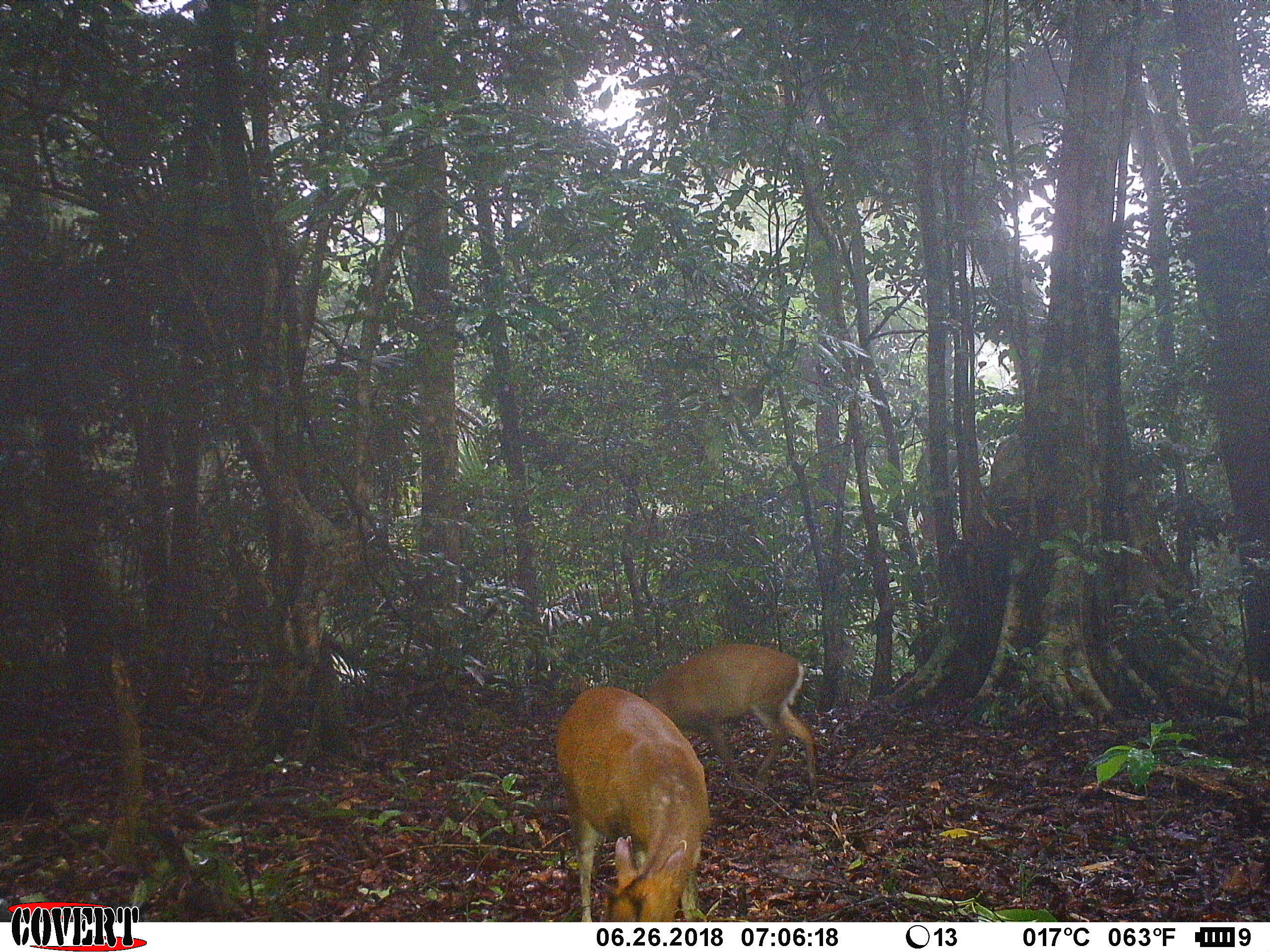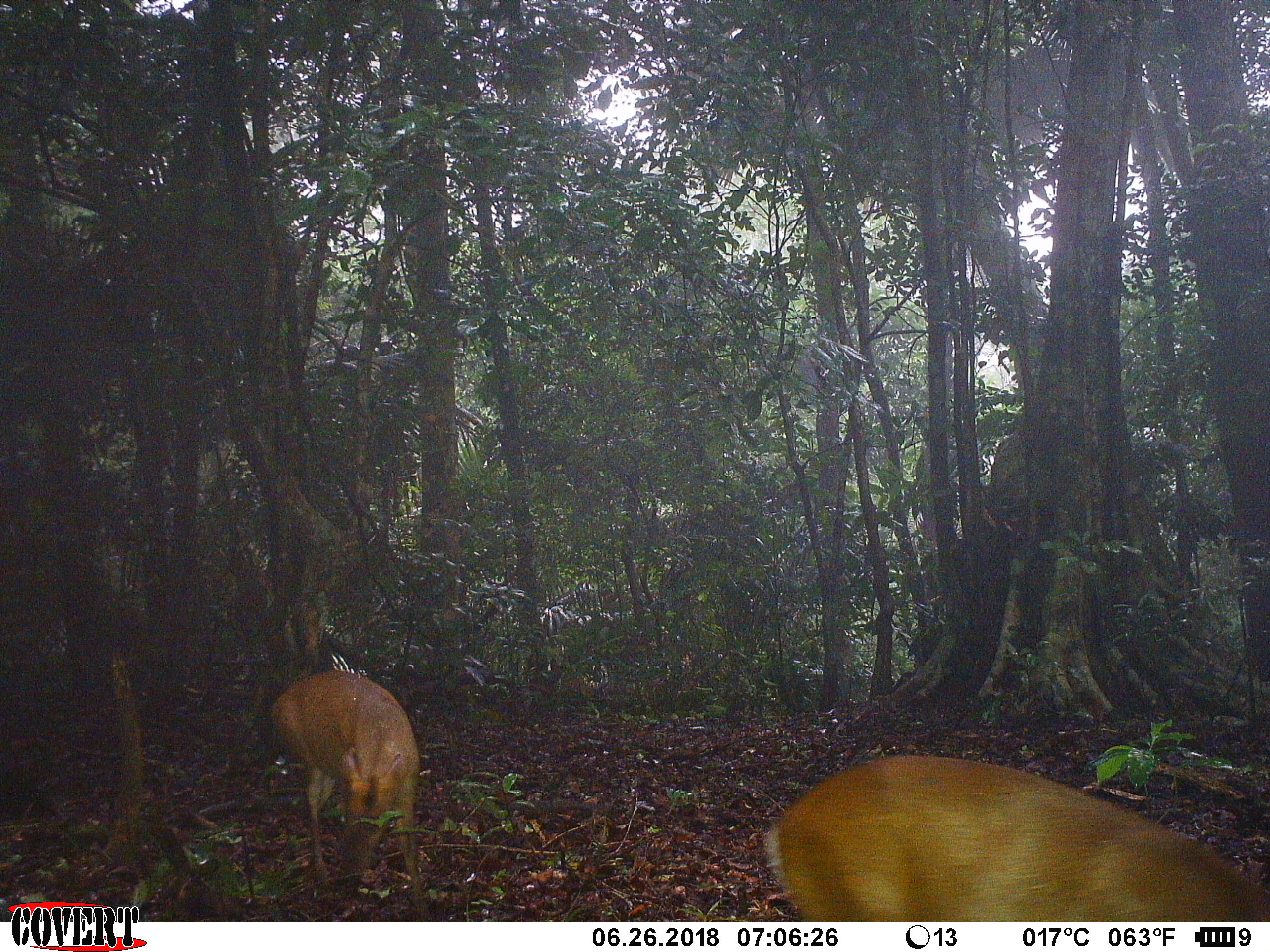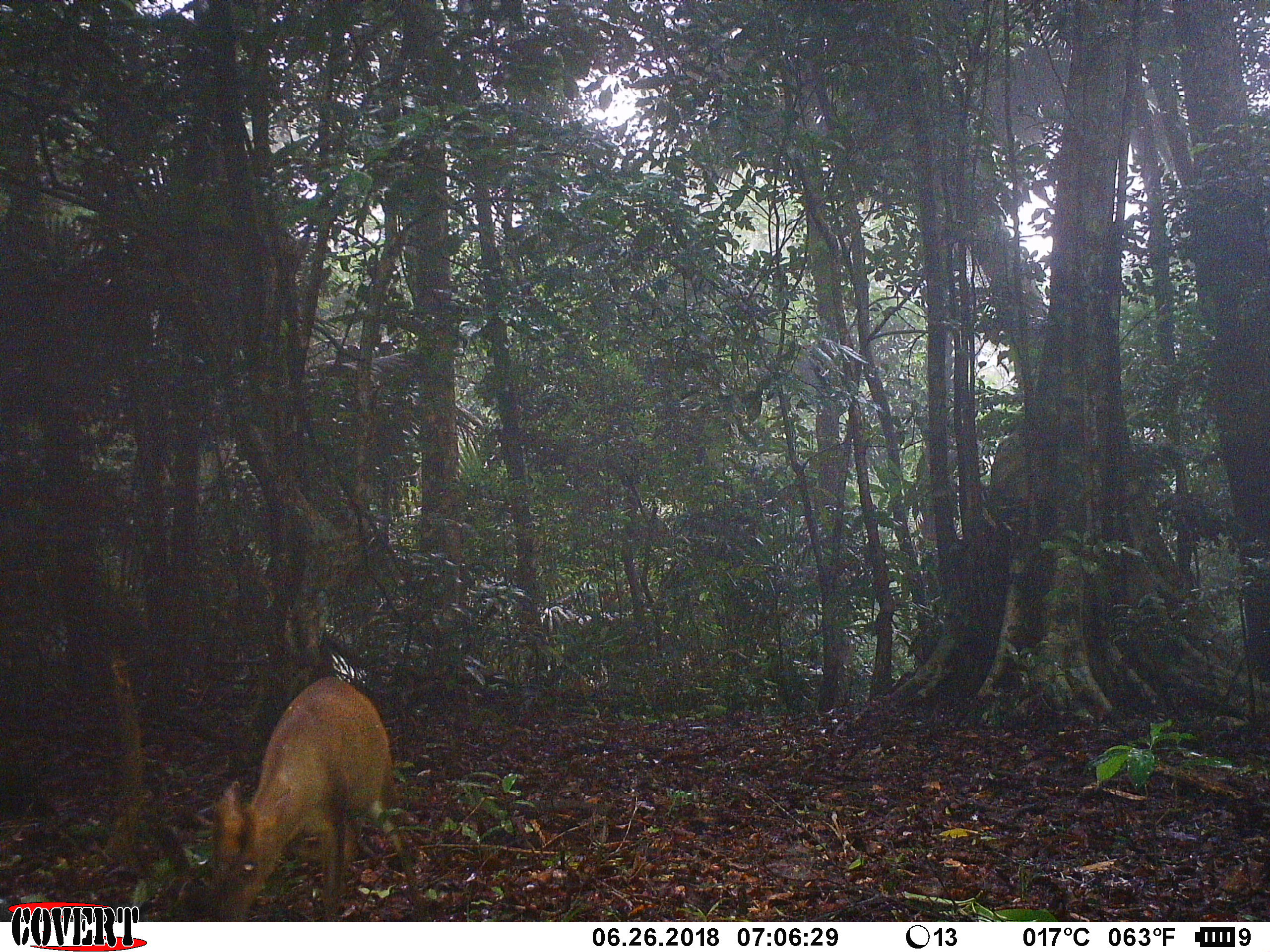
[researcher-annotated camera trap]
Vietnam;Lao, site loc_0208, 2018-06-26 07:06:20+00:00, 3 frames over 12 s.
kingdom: Animalia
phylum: Chordata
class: Mammalia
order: Artiodactyla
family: Cervidae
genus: Muntiacus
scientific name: Muntiacus rooseveltorum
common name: roosevelt's muntjac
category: roosevelts muntjac group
Roosevelts muntjac group (roosevelt's muntjac) (Muntiacus rooseveltorum). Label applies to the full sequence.